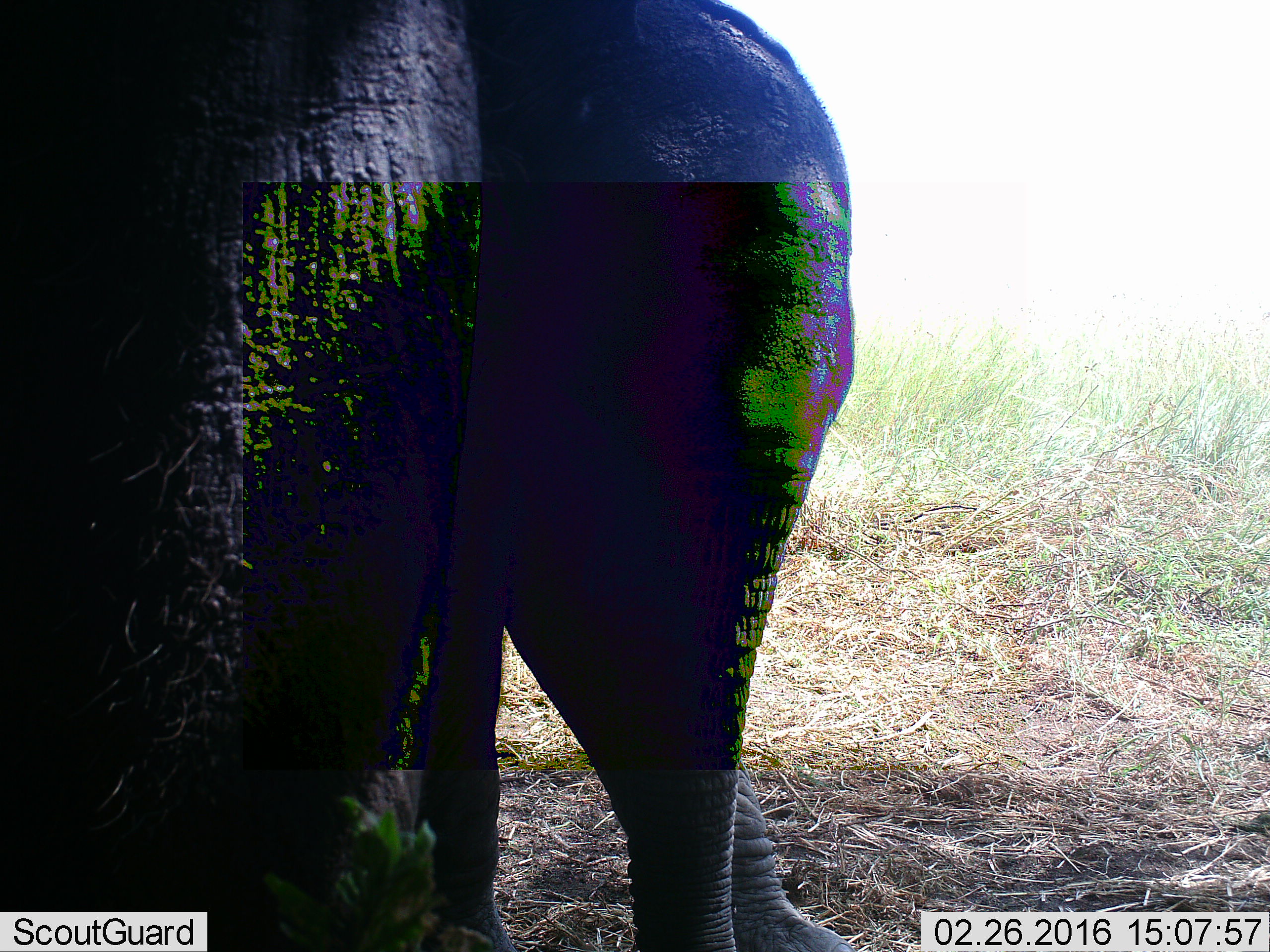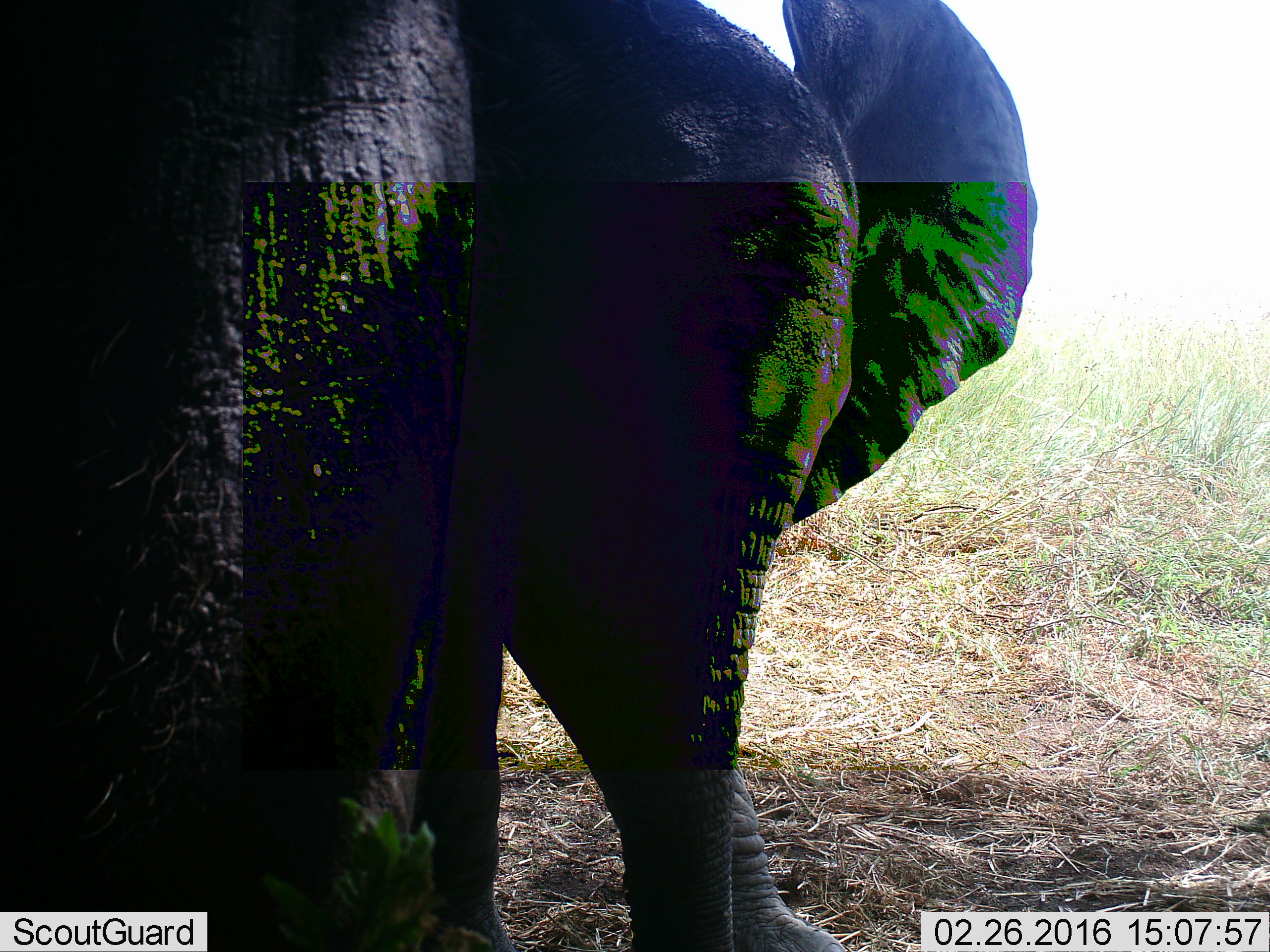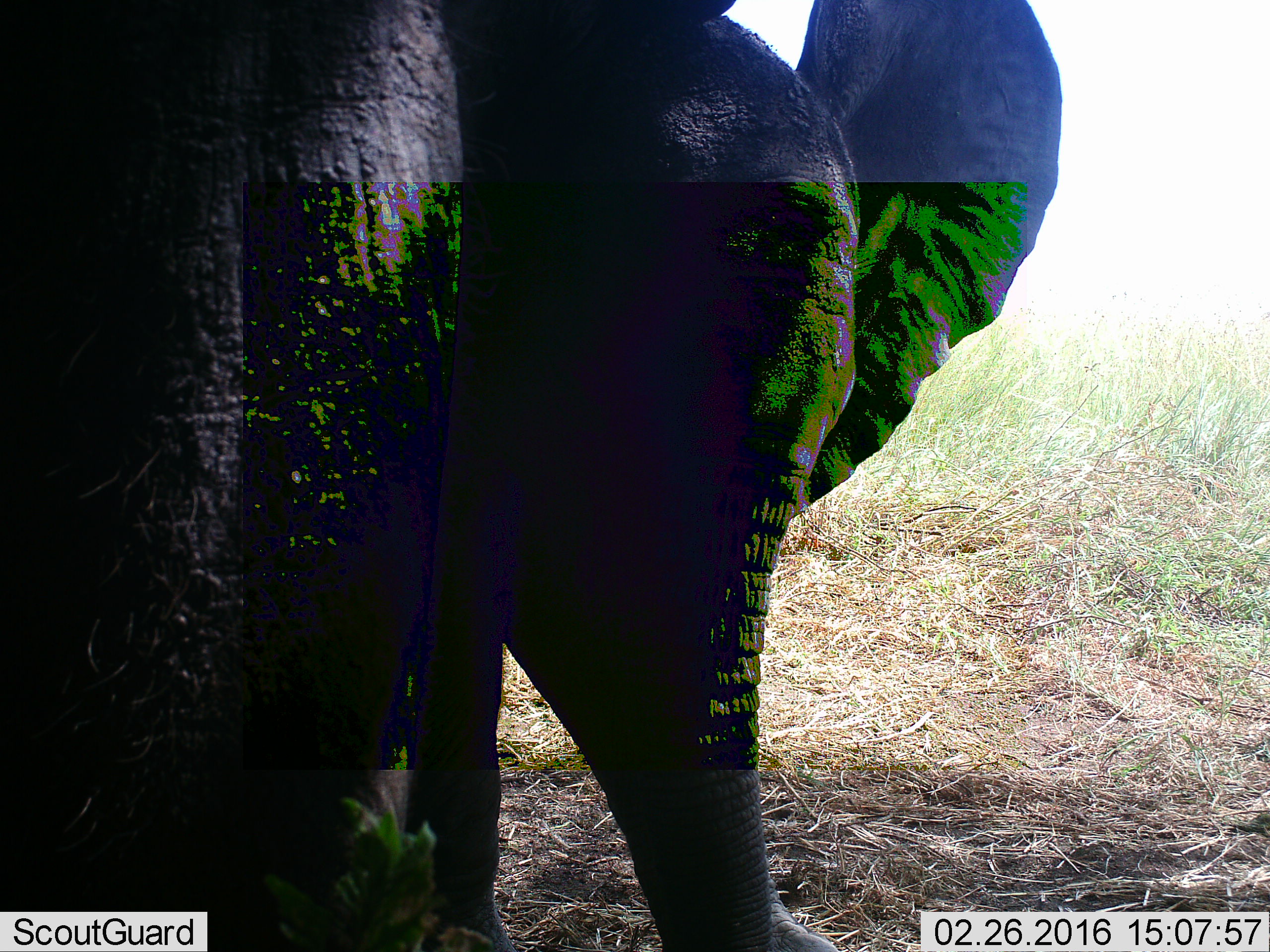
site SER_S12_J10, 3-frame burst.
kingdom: Animalia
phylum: Chordata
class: Mammalia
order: Proboscidea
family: Elephantidae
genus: Loxodonta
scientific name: Loxodonta africana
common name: african bush elephant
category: elephant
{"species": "elephant (african bush elephant) (Loxodonta africana)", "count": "1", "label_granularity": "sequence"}